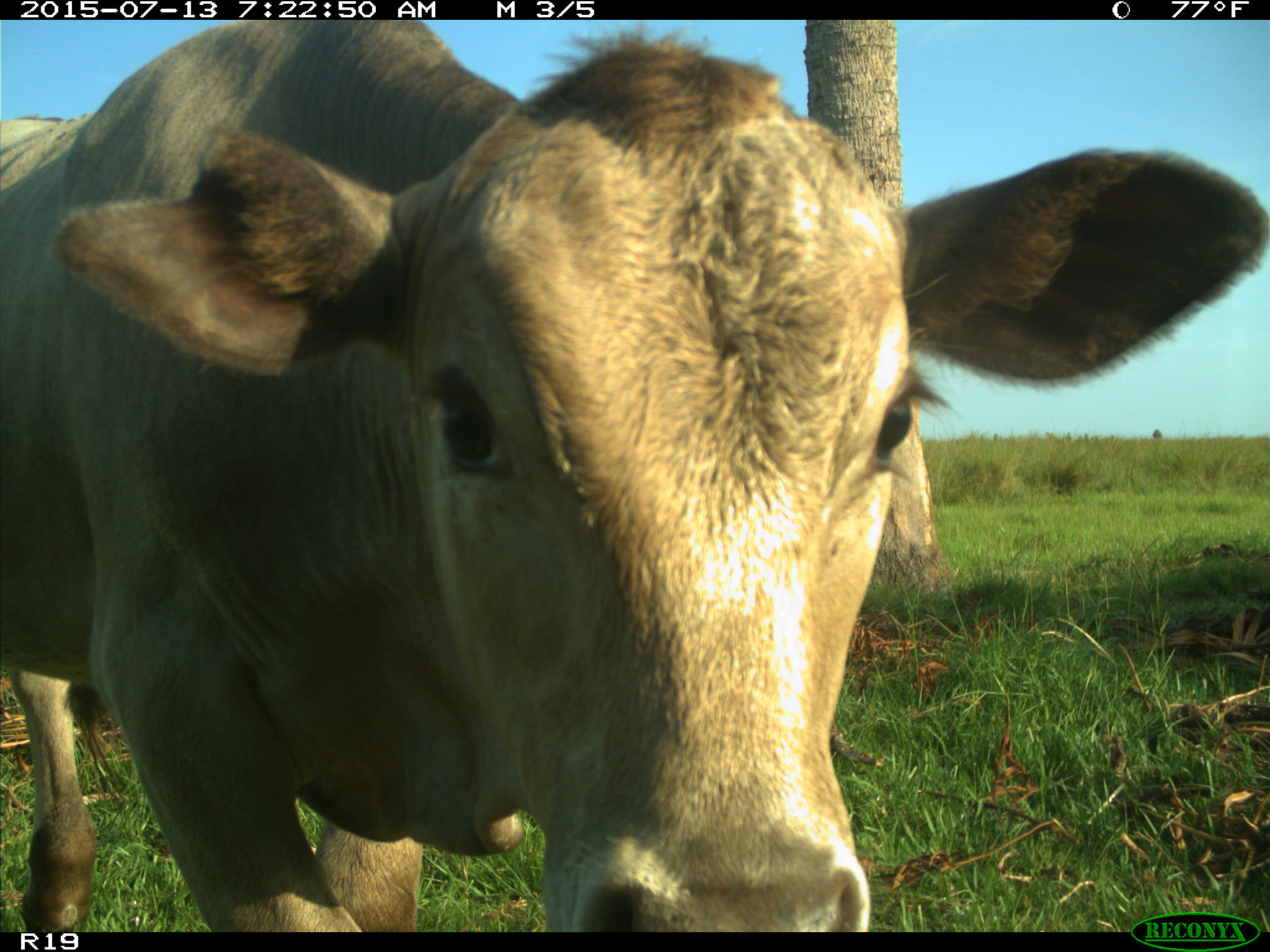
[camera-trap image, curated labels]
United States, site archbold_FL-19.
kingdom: Animalia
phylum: Chordata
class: Mammalia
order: Artiodactyla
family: Bovidae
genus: Bos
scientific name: Bos taurus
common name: domestic cow